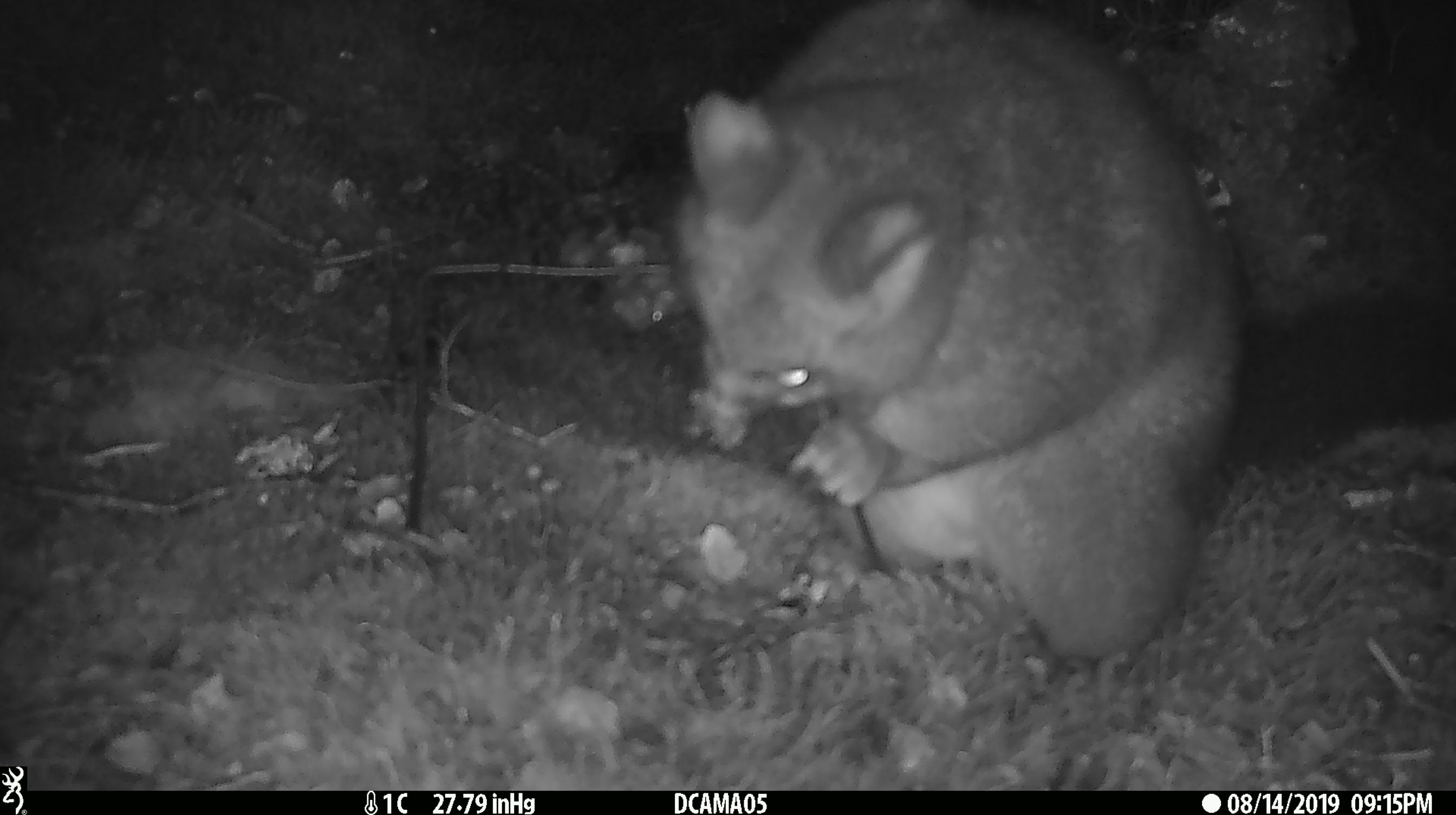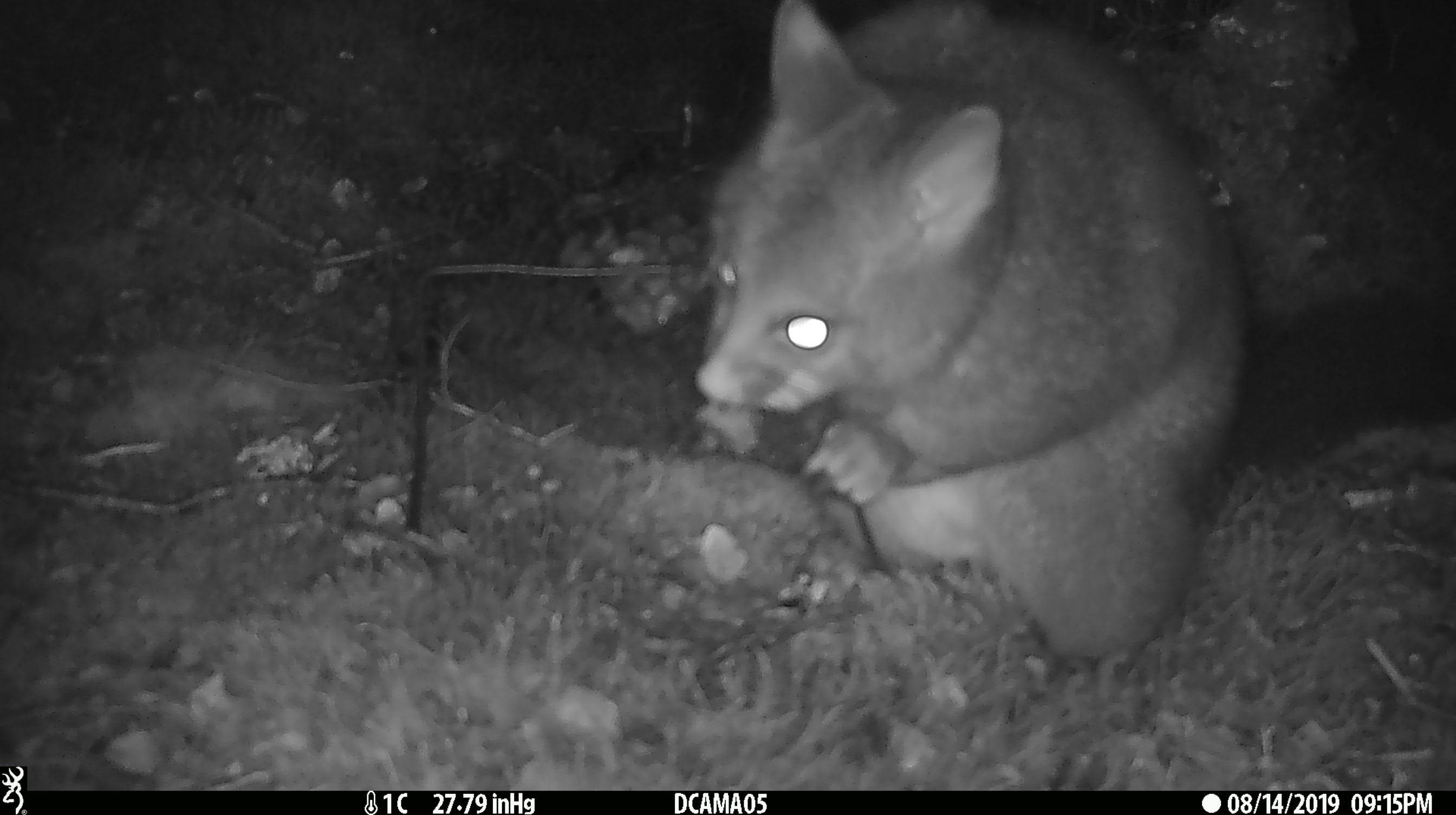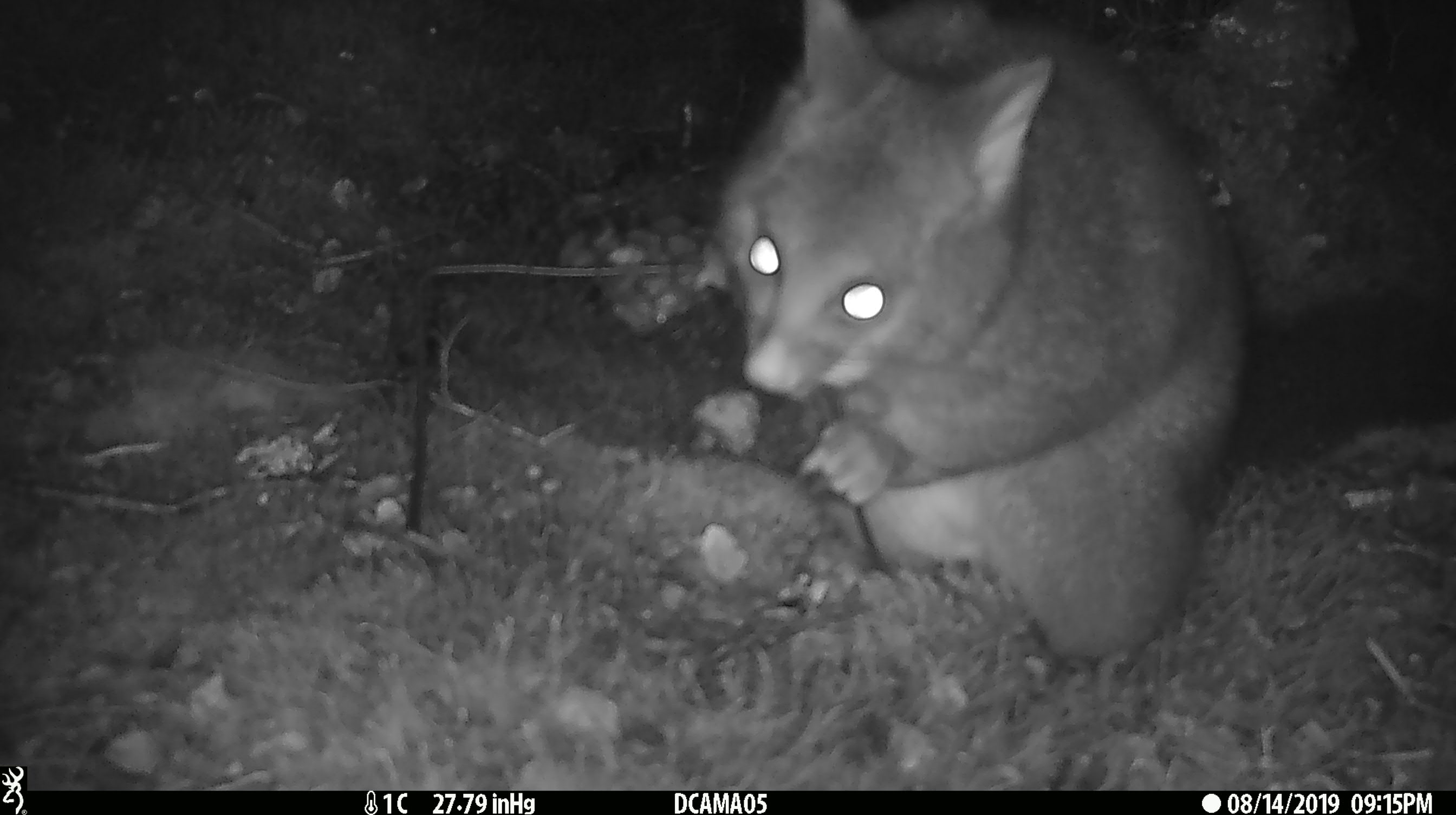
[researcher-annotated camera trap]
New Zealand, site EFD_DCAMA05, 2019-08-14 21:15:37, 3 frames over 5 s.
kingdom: Animalia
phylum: Chordata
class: Mammalia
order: Diprotodontia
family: Phalangeridae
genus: Trichosurus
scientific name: Trichosurus vulpecula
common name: common brushtail possum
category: possum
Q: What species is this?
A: Possum (common brushtail possum) (Trichosurus vulpecula).